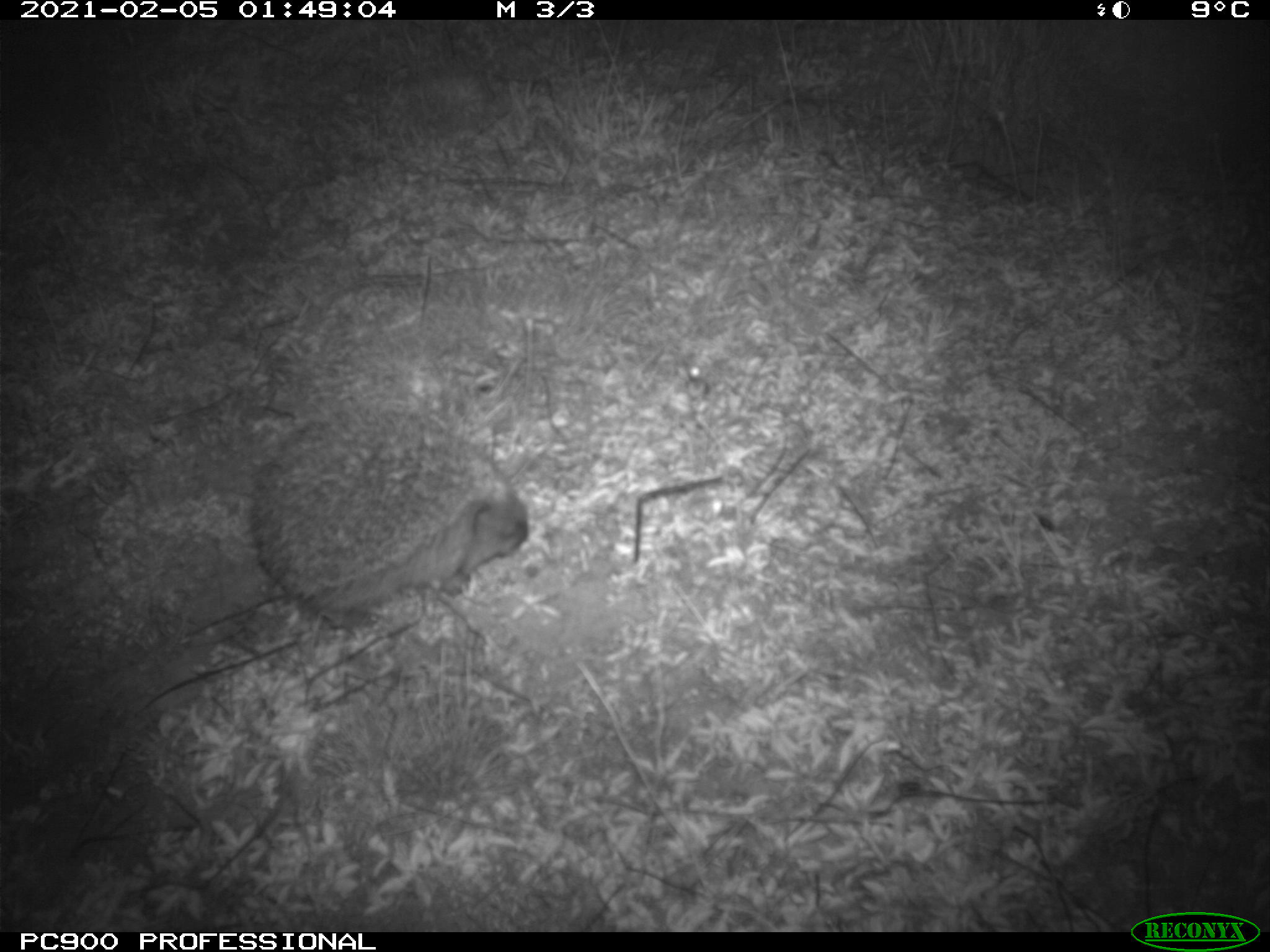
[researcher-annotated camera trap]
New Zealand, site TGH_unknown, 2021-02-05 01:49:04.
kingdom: Animalia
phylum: Chordata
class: Mammalia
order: Eulipotyphla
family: Erinaceidae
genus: Erinaceus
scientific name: Erinaceus europaeus europaeus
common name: european hedgehog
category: hedgehog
Hedgehog (european hedgehog) (Erinaceus europaeus europaeus).